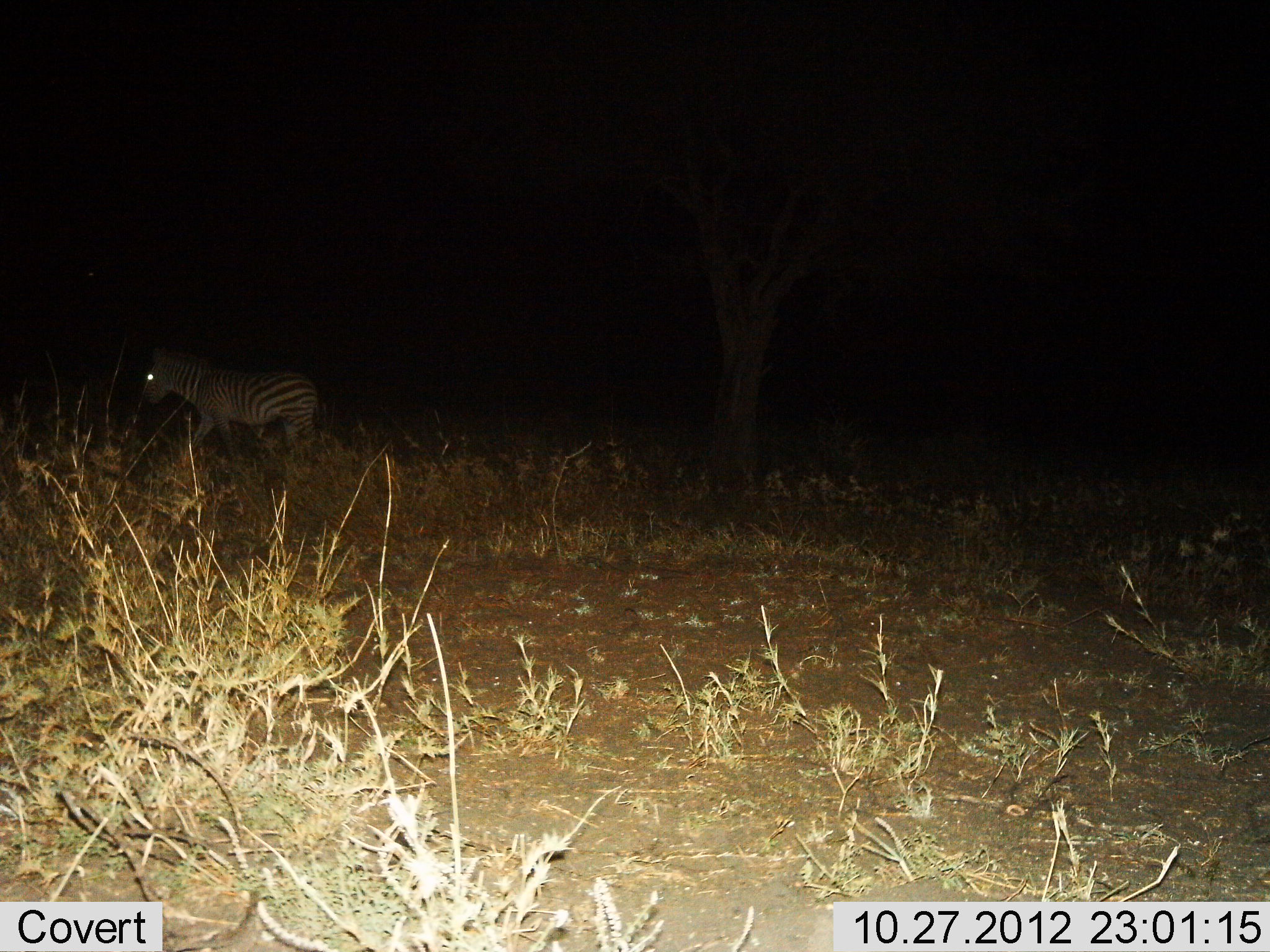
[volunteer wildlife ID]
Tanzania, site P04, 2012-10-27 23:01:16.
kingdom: Animalia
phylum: Chordata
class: Mammalia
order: Perissodactyla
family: Equidae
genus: Equus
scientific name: Equus quagga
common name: plains zebra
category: zebra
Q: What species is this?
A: Zebra (plains zebra) (Equus quagga).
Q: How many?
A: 1.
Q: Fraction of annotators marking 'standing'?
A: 30%.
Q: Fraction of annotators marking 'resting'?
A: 0%.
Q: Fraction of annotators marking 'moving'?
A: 70%.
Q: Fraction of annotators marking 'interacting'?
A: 0%.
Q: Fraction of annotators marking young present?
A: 0%.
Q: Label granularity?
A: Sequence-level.